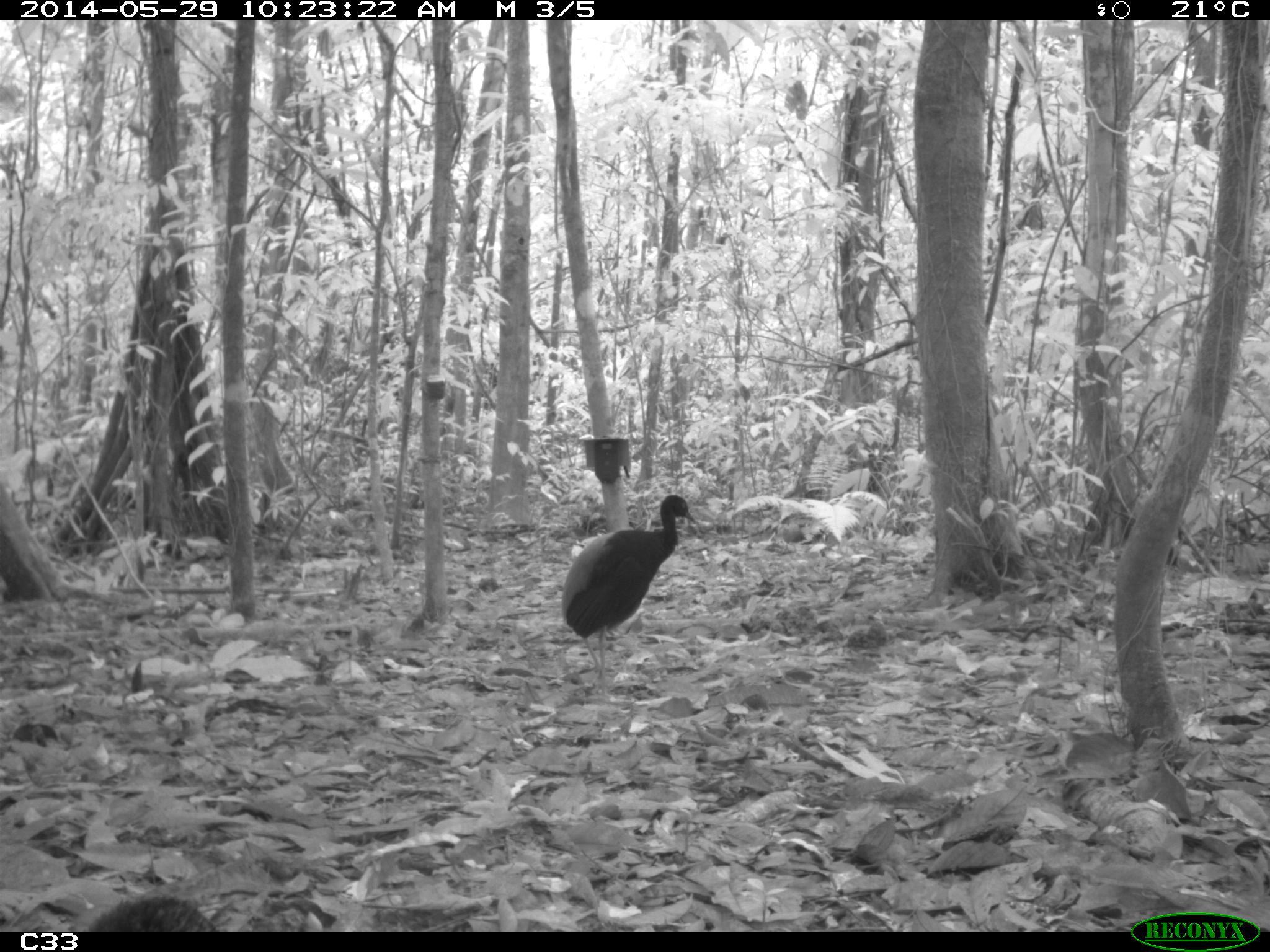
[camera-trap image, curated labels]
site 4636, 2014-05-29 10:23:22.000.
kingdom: Animalia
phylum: Chordata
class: Aves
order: Gruiformes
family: Psophiidae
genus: Psophia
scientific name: Psophia crepitans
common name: gray-winged trumpeter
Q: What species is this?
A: Psophia crepitans (gray-winged trumpeter).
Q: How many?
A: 5.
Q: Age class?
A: Adult.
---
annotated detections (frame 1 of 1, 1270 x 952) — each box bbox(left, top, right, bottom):
psophia crepitans: bbox(558, 495, 694, 697); bbox(82, 889, 217, 932)